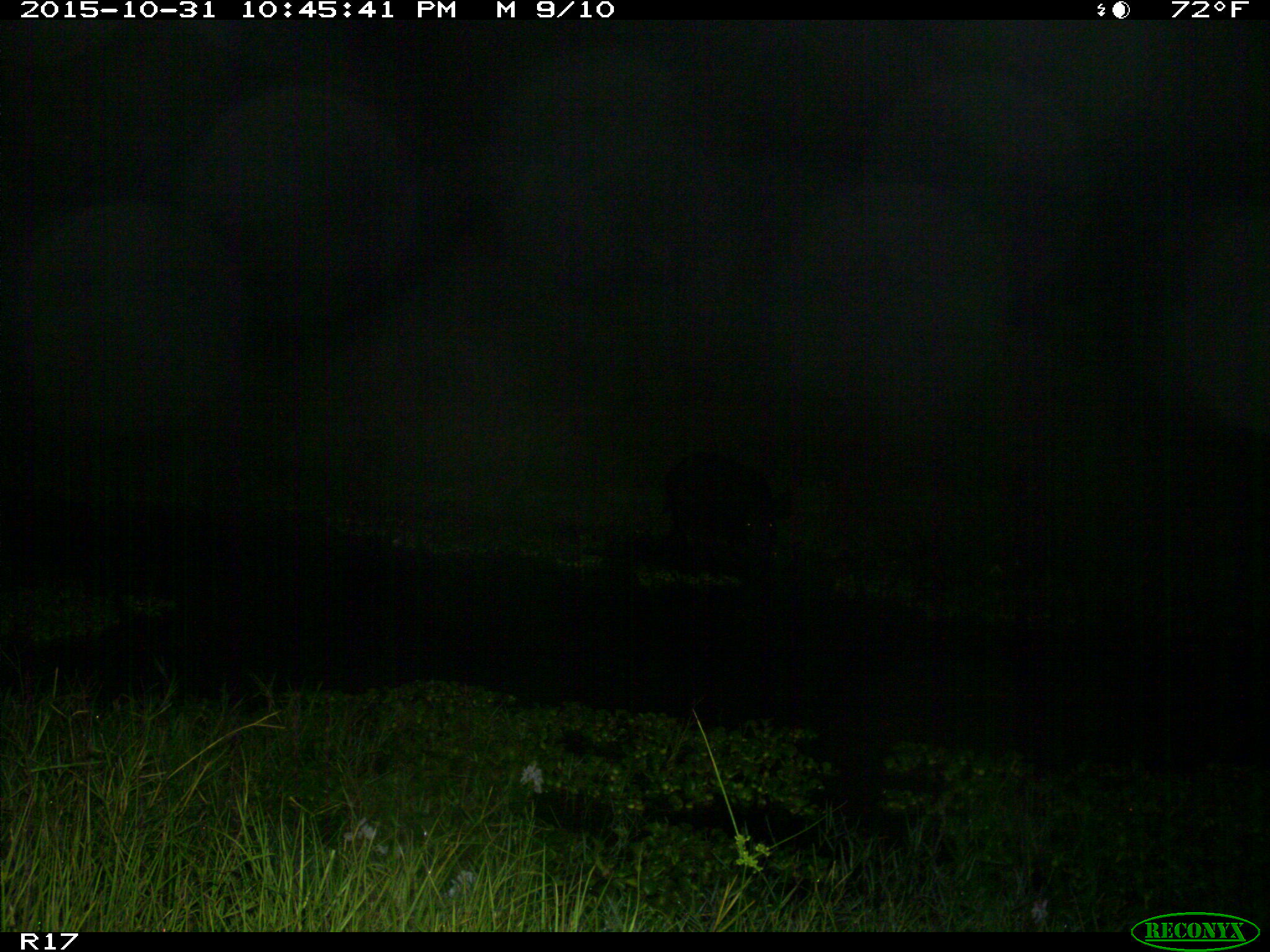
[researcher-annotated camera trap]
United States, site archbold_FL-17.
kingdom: Animalia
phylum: Chordata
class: Mammalia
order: Artiodactyla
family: Suidae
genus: Sus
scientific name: Sus scrofa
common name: wild boar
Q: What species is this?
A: Sus scrofa (wild boar).